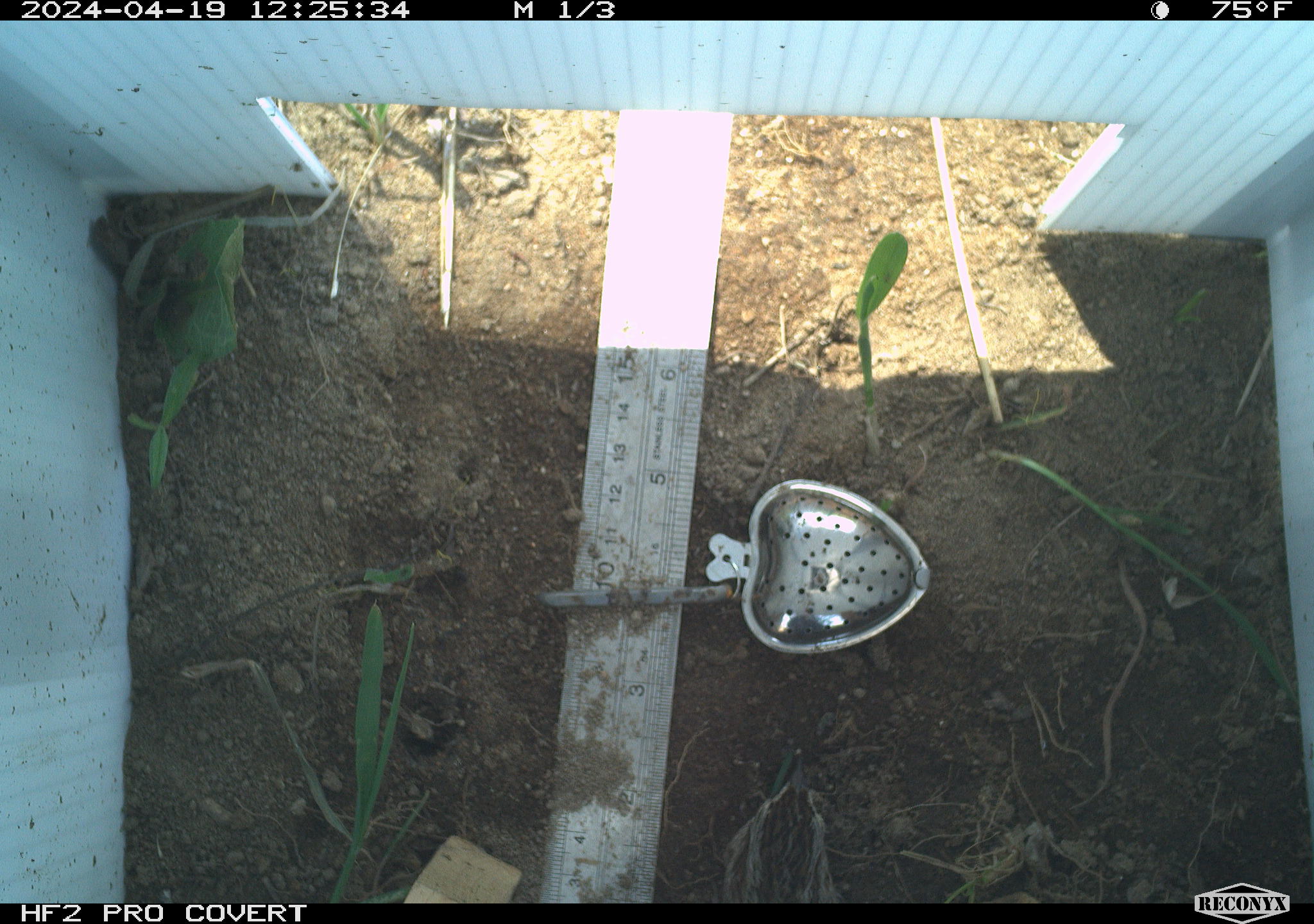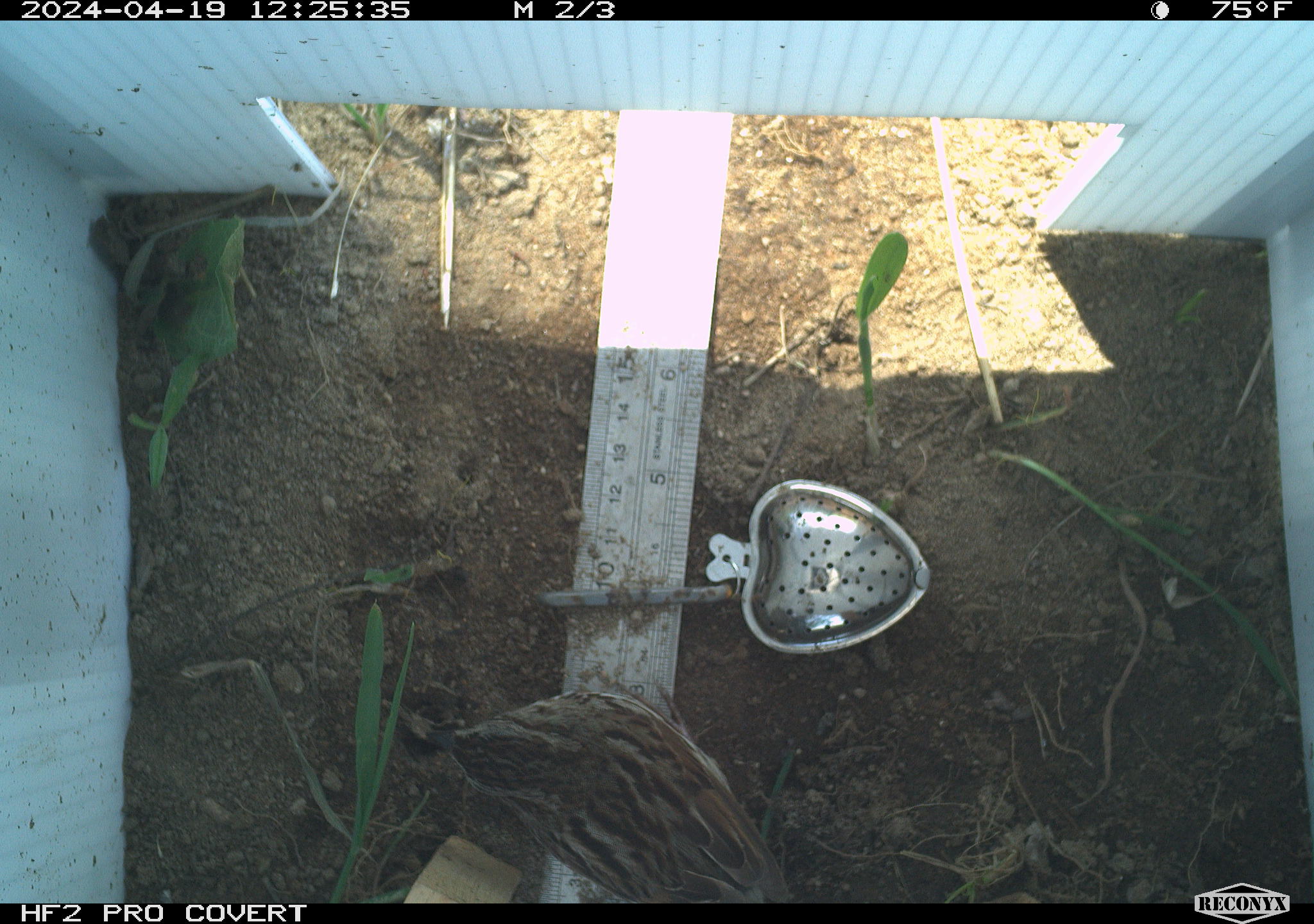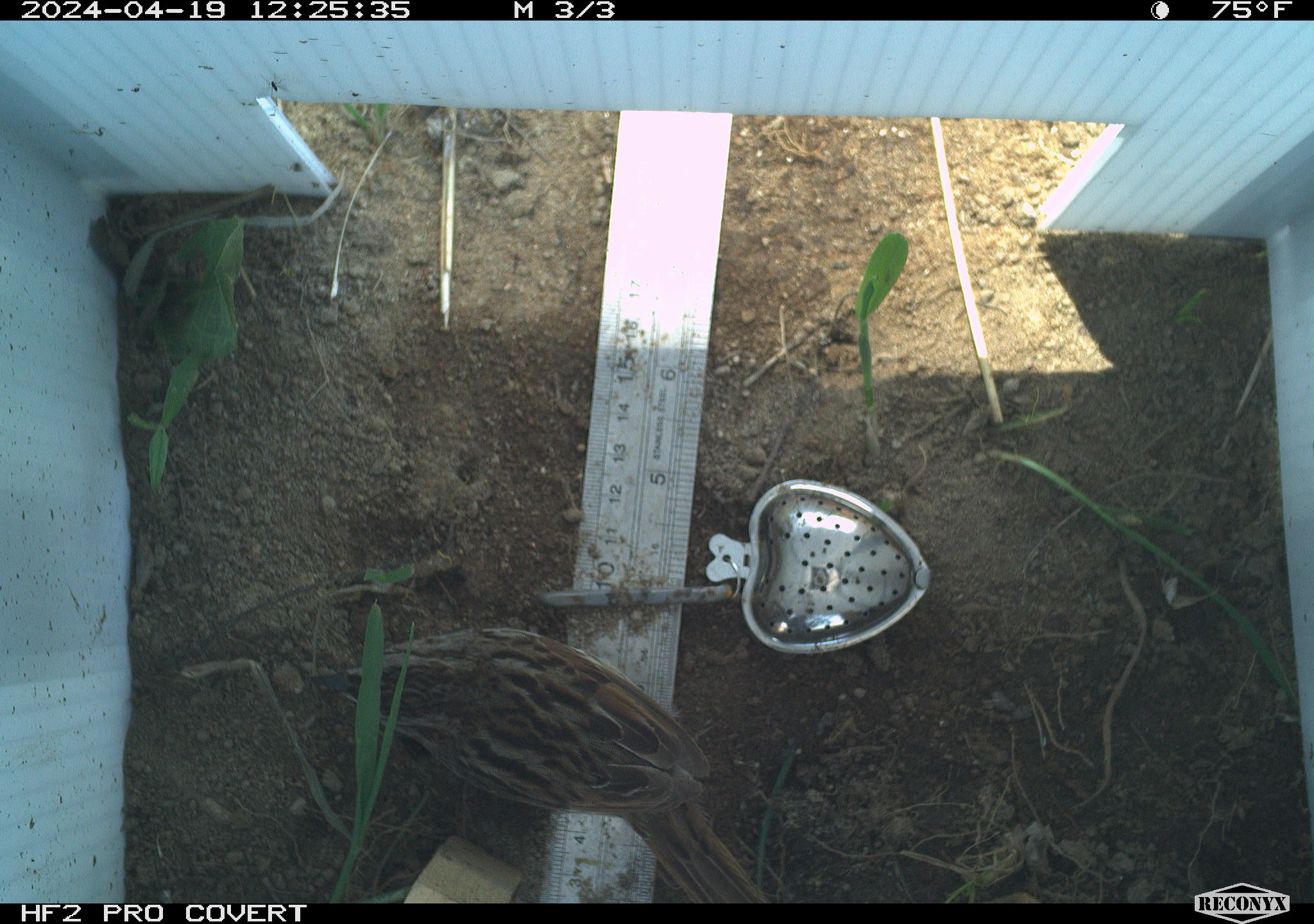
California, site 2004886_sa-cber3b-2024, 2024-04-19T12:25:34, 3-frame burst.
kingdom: Animalia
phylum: Chordata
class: Aves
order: Passeriformes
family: Passerellidae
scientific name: Passerellidae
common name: new world sparrows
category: passerellidae family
Passerellidae family (new world sparrows) (Passerellidae).